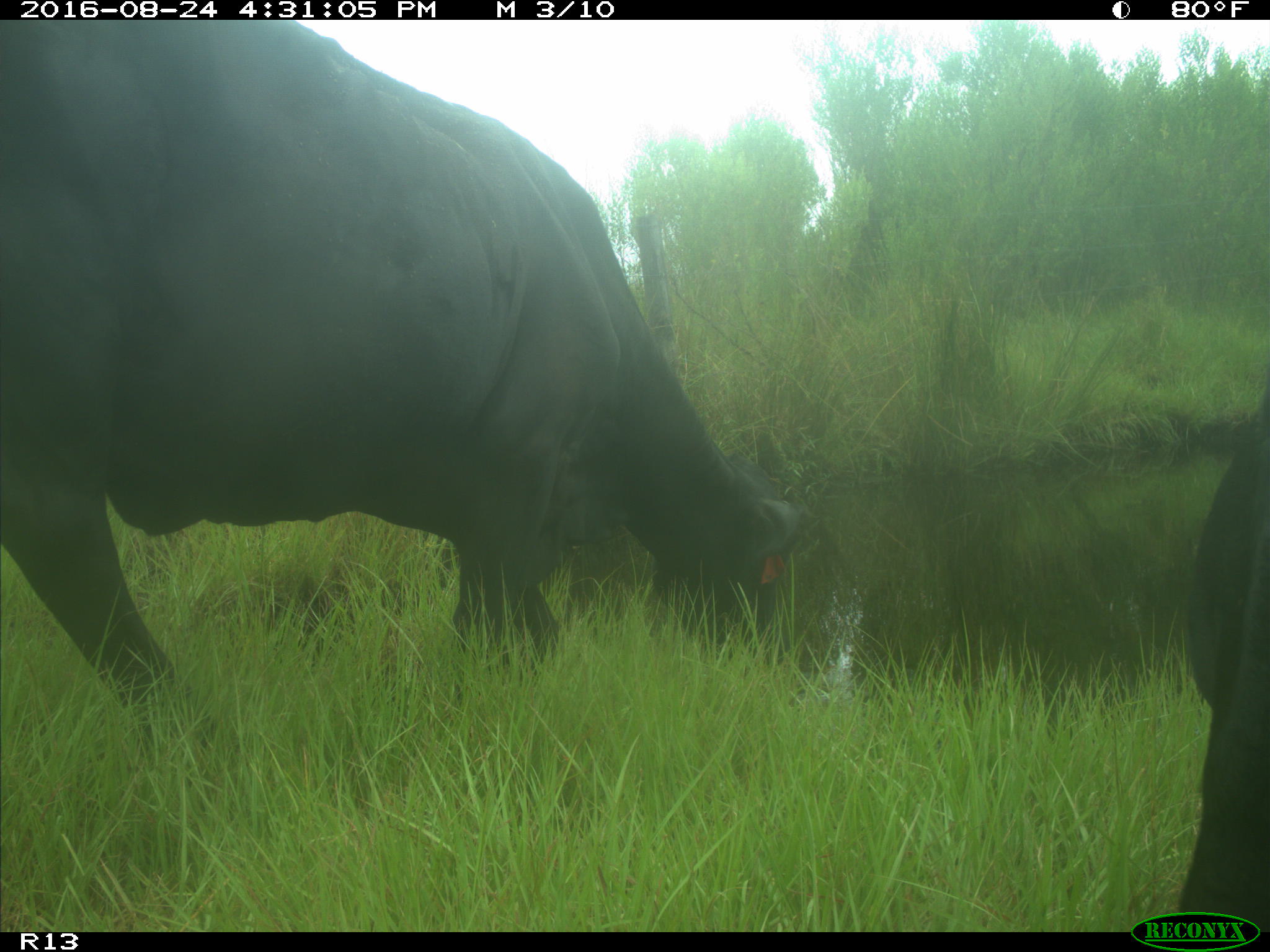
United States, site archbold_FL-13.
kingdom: Animalia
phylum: Chordata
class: Mammalia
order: Artiodactyla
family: Bovidae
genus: Bos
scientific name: Bos taurus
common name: domestic cow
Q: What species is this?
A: Bos taurus (domestic cow).